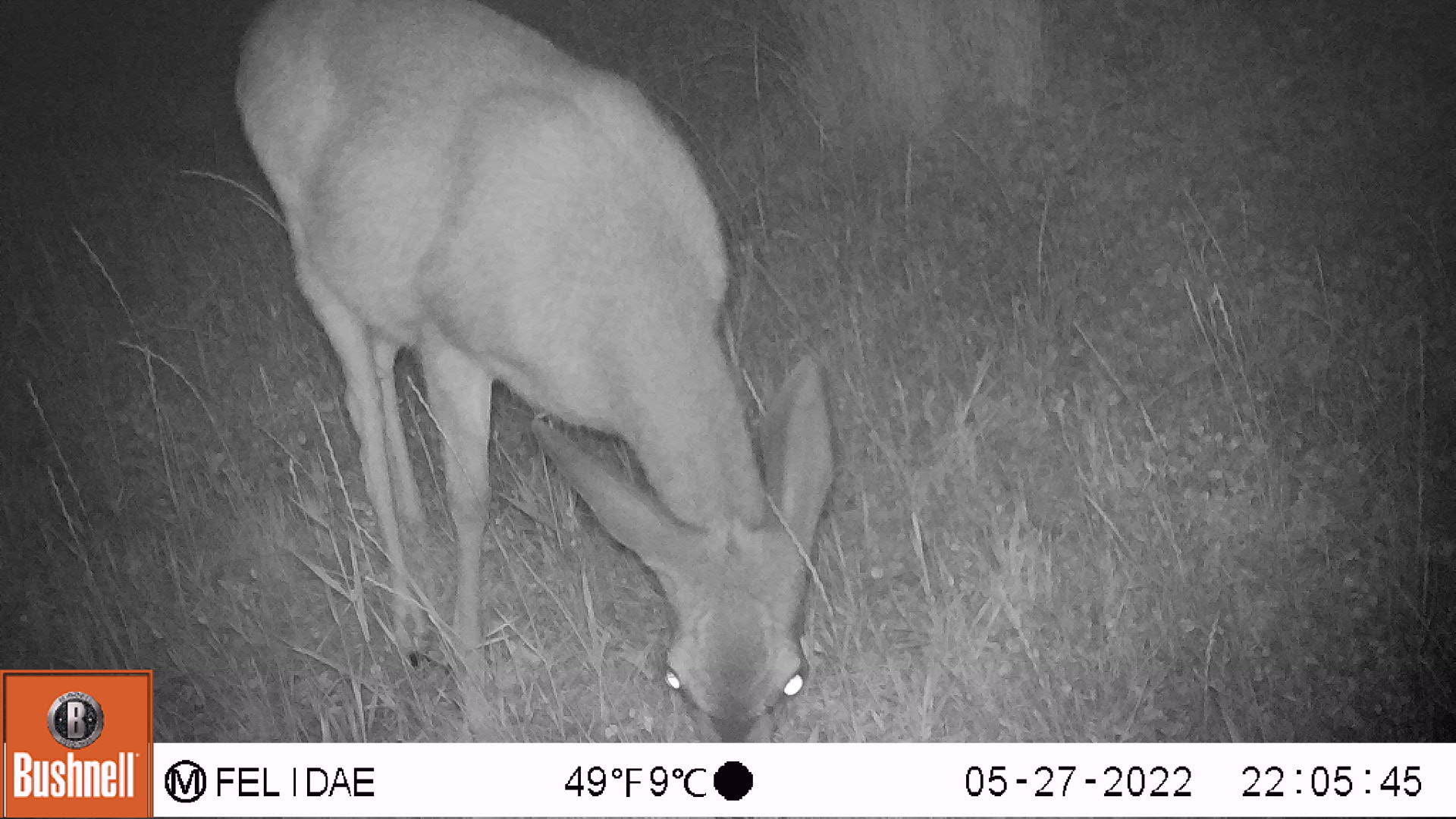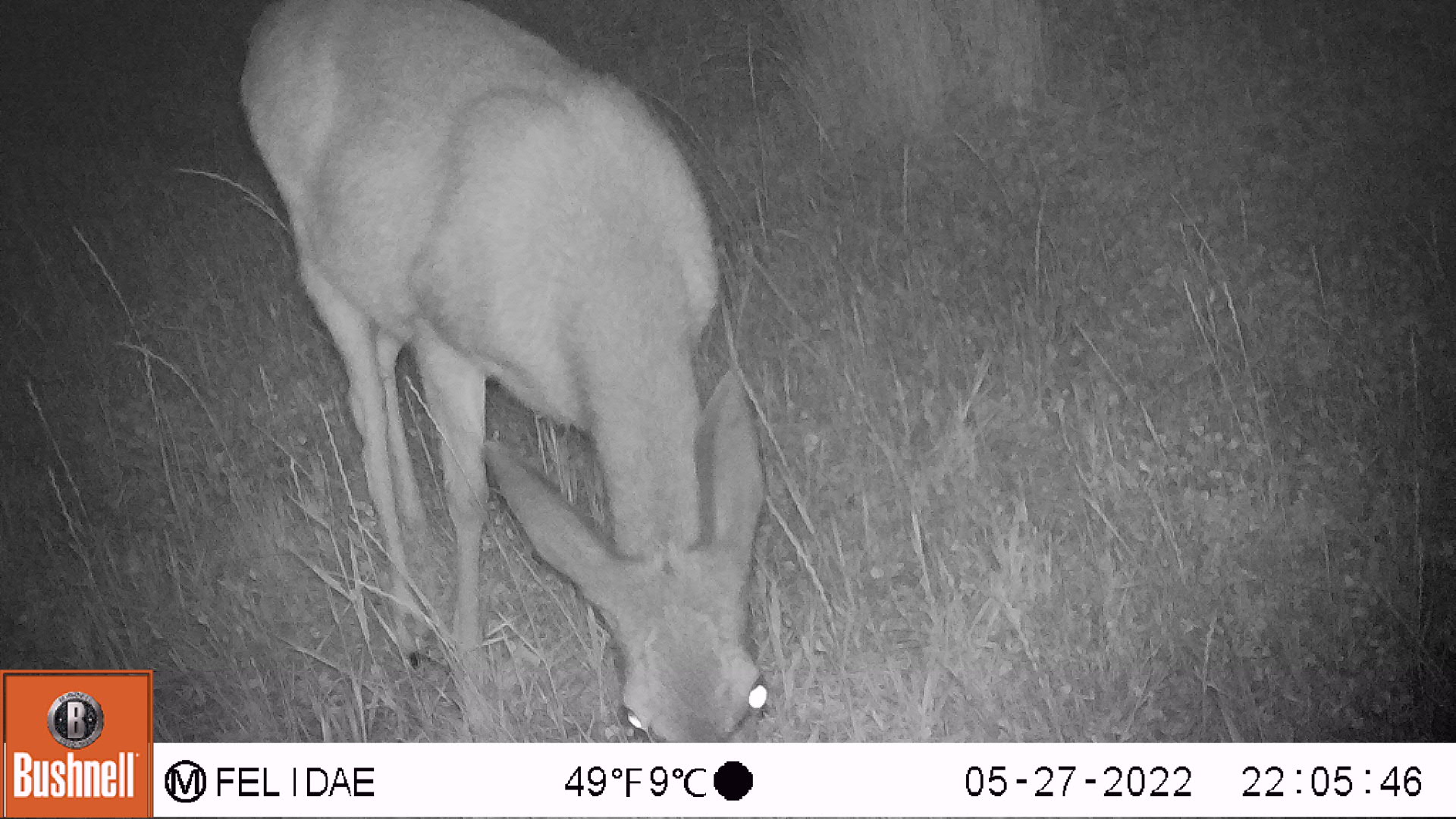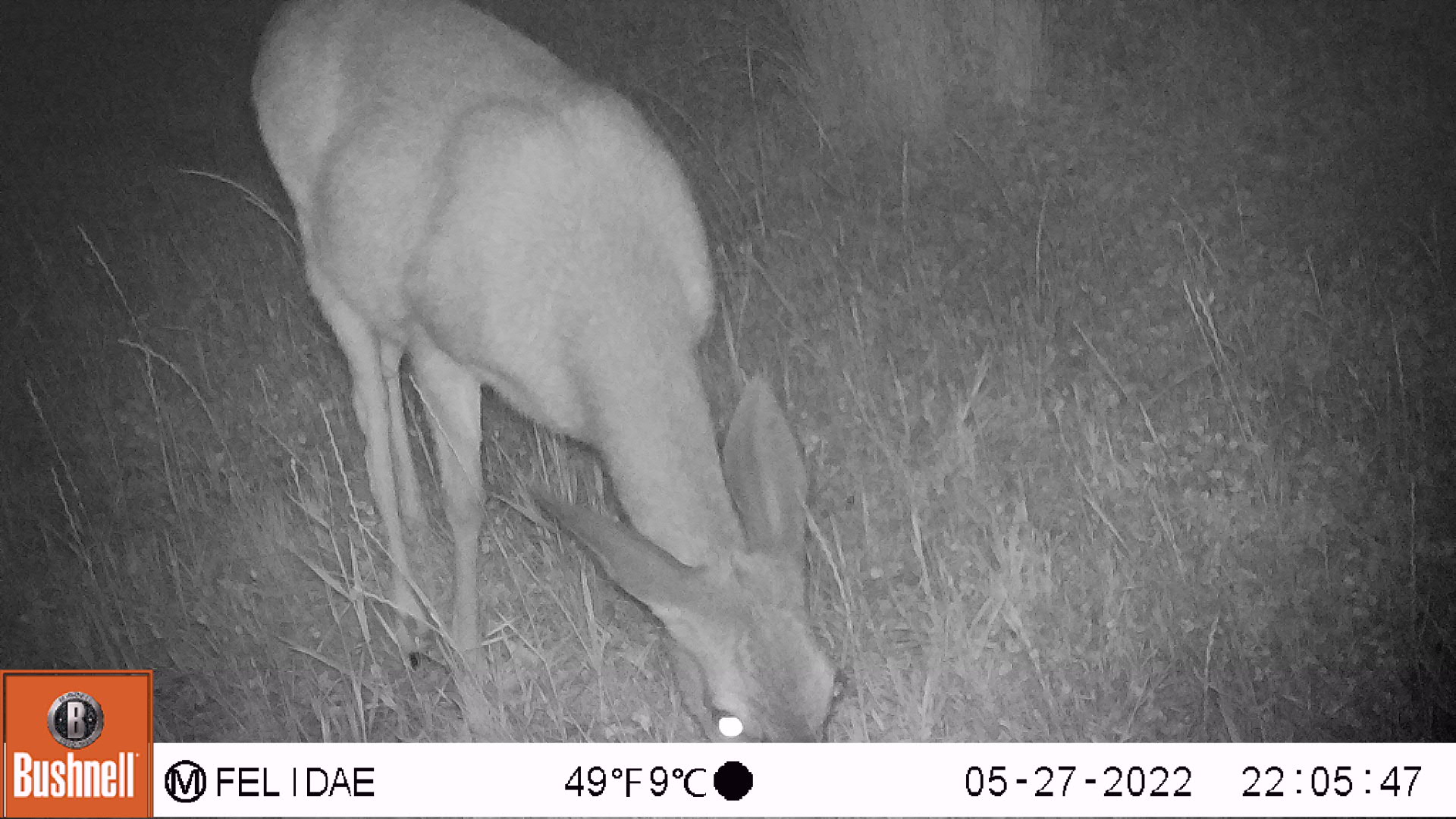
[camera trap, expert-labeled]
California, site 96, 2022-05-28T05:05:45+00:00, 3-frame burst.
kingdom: Animalia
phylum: Chordata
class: Mammalia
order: Artiodactyla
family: Cervidae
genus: Odocoileus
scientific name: Odocoileus hemionus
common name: mule deer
Mule deer (Odocoileus hemionus).